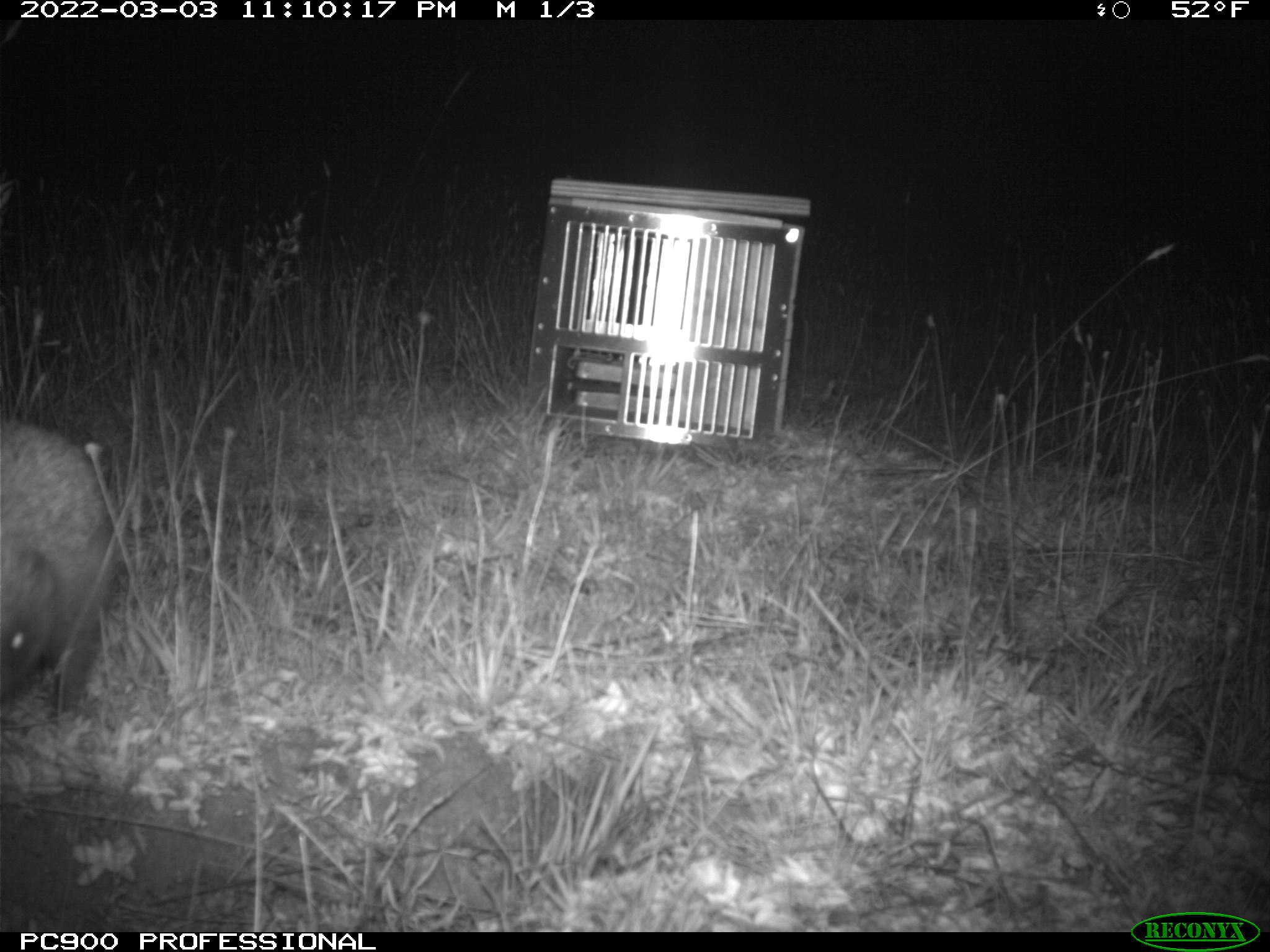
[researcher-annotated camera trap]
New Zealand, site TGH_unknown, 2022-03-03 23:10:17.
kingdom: Animalia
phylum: Chordata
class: Mammalia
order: Eulipotyphla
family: Erinaceidae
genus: Erinaceus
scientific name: Erinaceus europaeus europaeus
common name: european hedgehog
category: hedgehog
Hedgehog (european hedgehog) (Erinaceus europaeus europaeus).